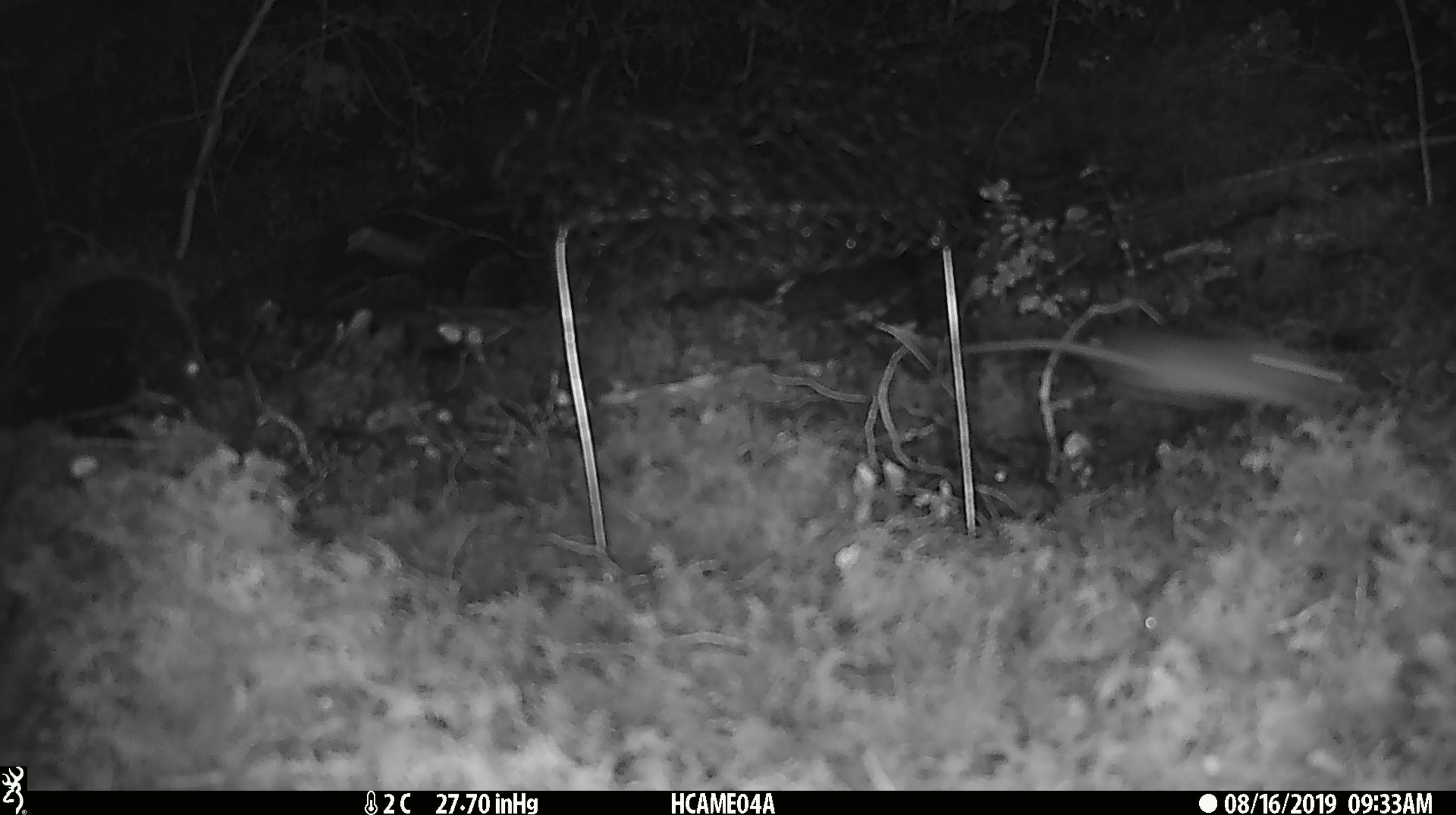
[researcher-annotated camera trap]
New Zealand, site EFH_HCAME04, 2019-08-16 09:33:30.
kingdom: Animalia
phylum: Chordata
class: Mammalia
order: Rodentia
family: Muridae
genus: Mus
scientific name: Mus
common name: mouse